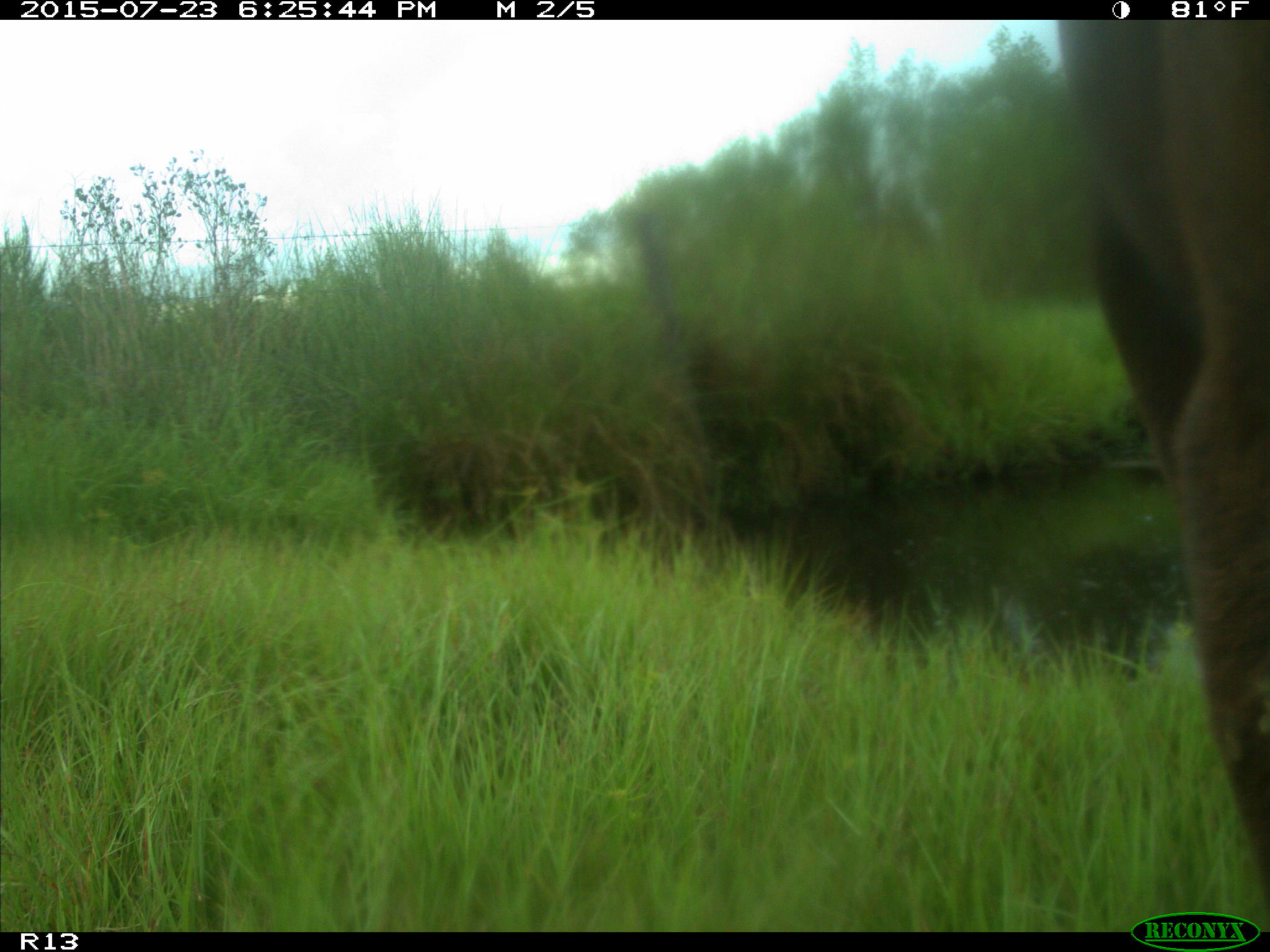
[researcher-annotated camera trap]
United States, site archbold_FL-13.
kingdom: Animalia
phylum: Chordata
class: Mammalia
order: Artiodactyla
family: Bovidae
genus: Bos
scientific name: Bos taurus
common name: domestic cow